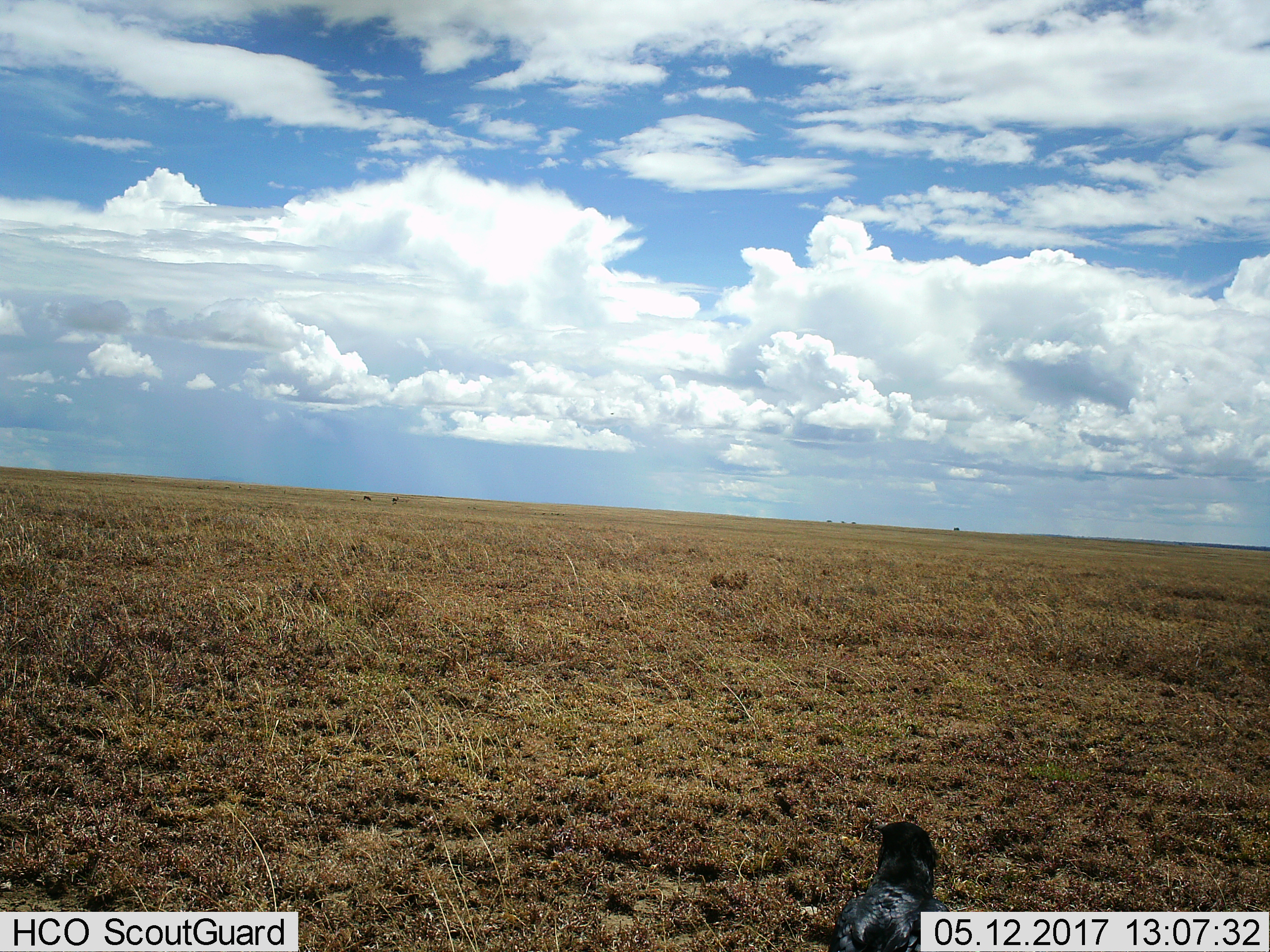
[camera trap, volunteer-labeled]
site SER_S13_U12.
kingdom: Animalia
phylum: Chordata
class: Aves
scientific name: Aves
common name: bird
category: birdother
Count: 1.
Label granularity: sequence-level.